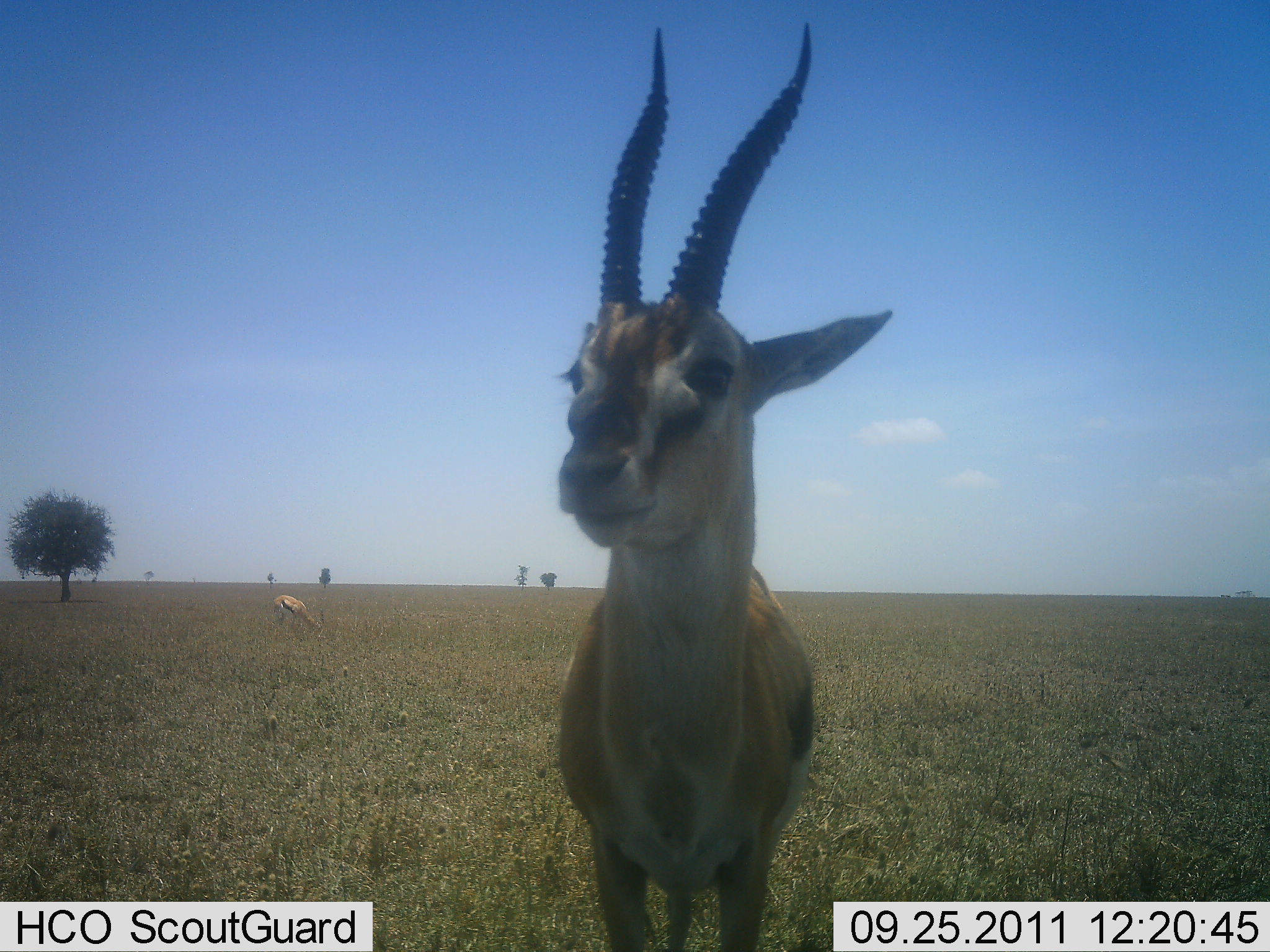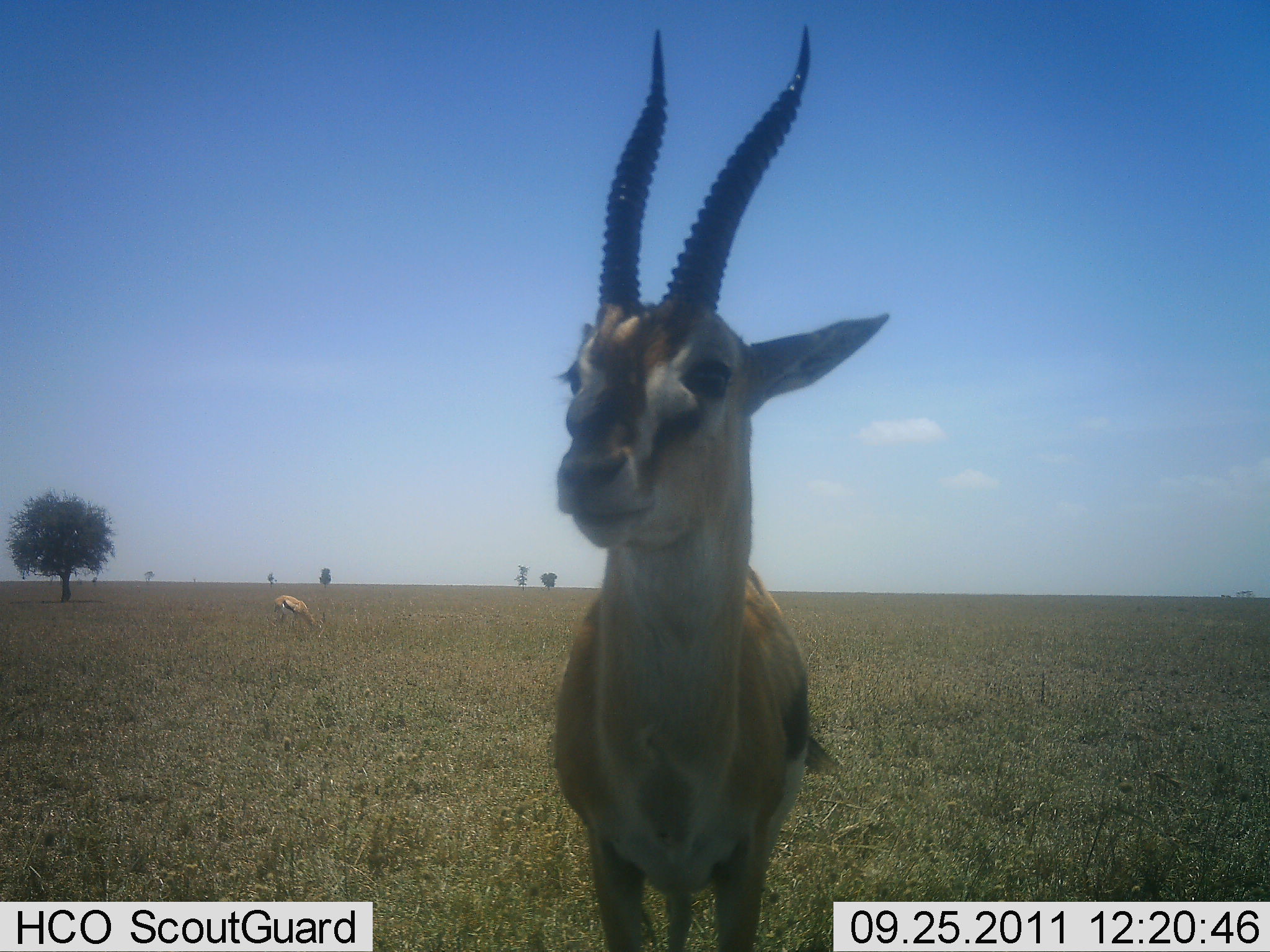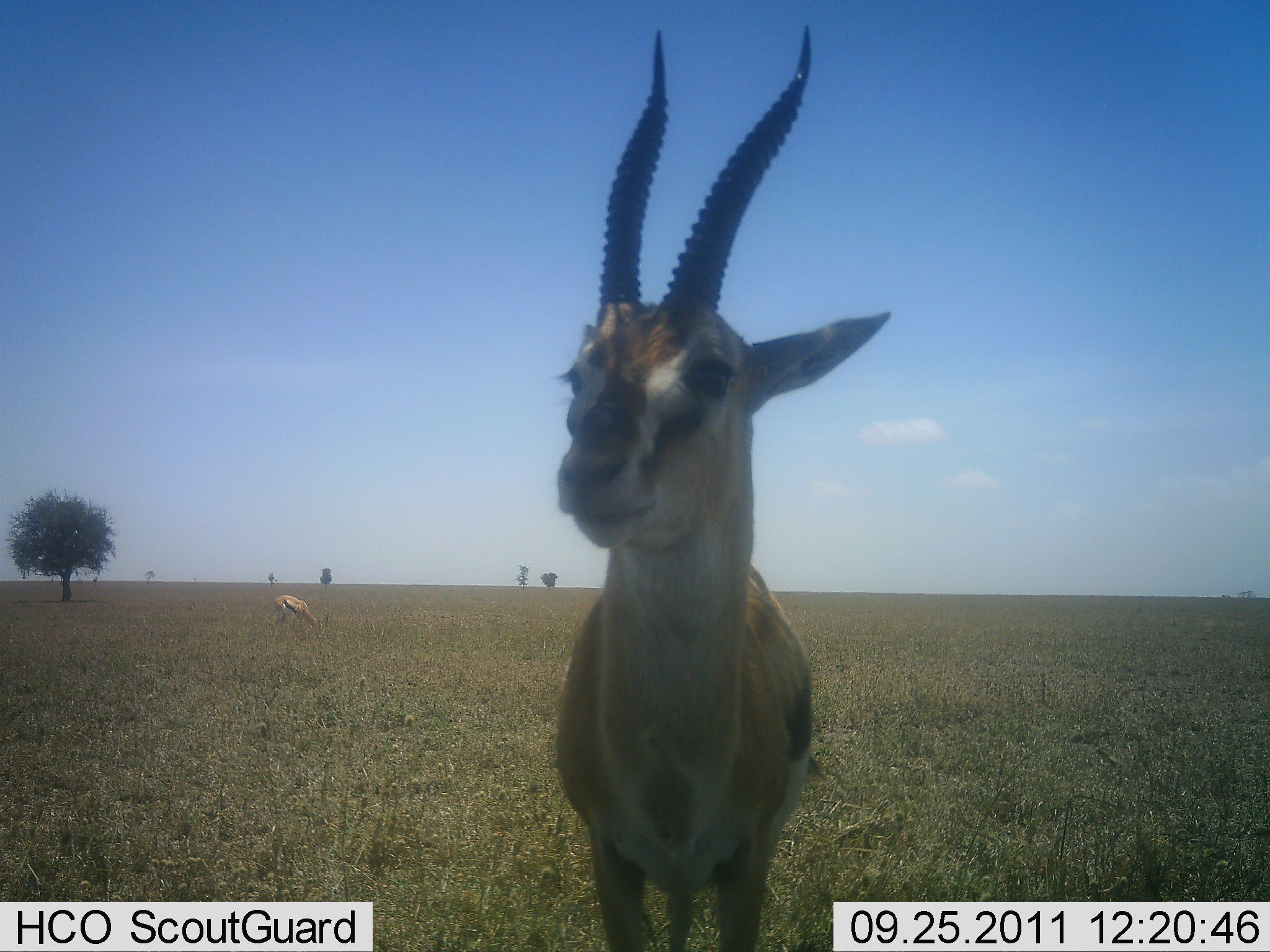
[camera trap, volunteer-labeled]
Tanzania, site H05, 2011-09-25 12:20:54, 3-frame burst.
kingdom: Animalia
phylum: Chordata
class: Mammalia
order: Artiodactyla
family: Bovidae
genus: Eudorcas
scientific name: Eudorcas thomsonii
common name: thomson's gazelle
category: gazellethomsons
Gazellethomsons (thomson's gazelle) (Eudorcas thomsonii), count 2. Behavior (volunteer vote fractions): standing 100%, resting 0%, moving 0%, interacting 0%. Young present (vote fraction): 0%. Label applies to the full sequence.